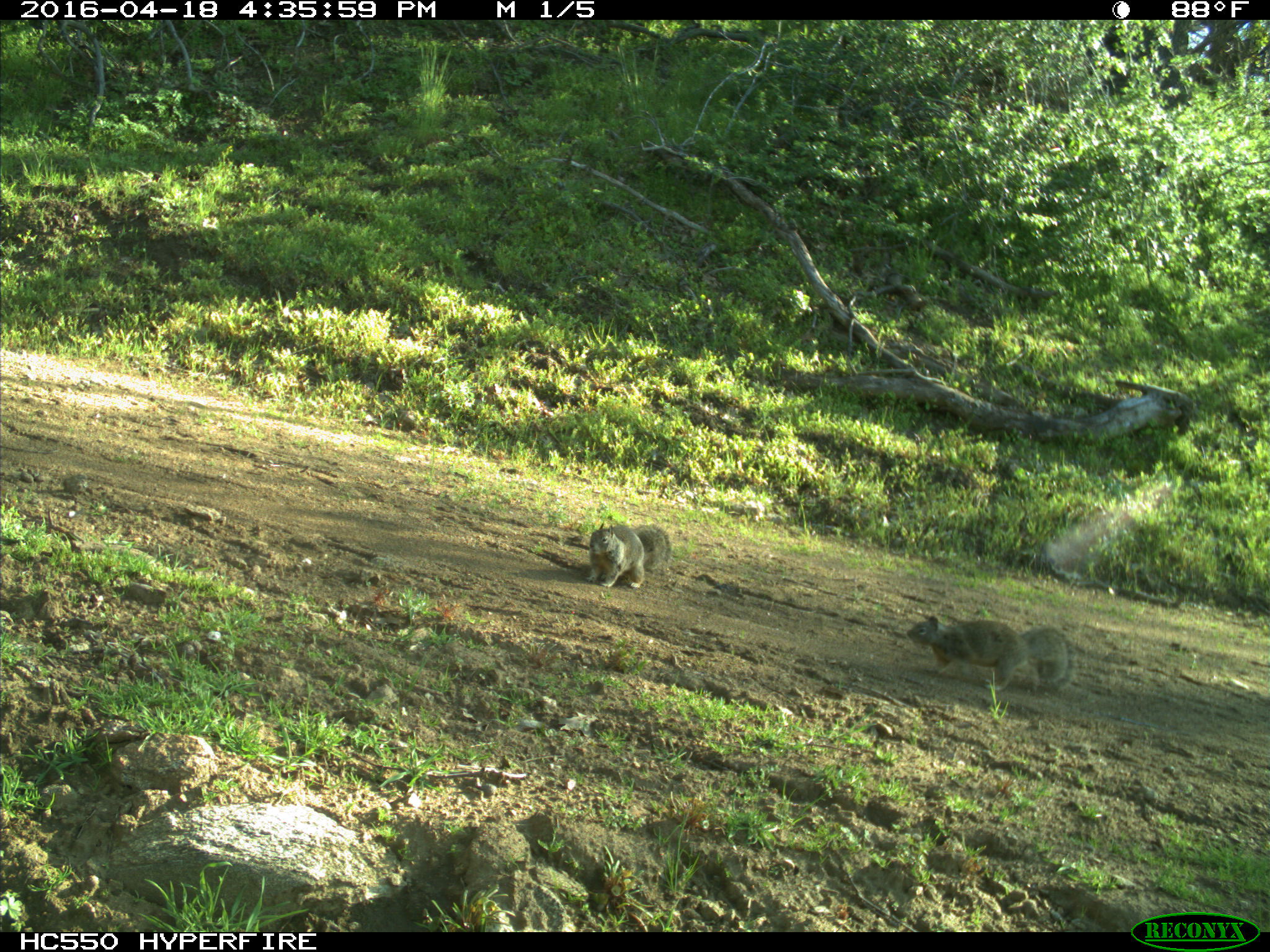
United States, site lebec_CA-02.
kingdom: Animalia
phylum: Chordata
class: Mammalia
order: Rodentia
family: Sciuridae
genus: Otospermophilus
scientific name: Otospermophilus beecheyi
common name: california ground squirrel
Otospermophilus beecheyi (california ground squirrel).